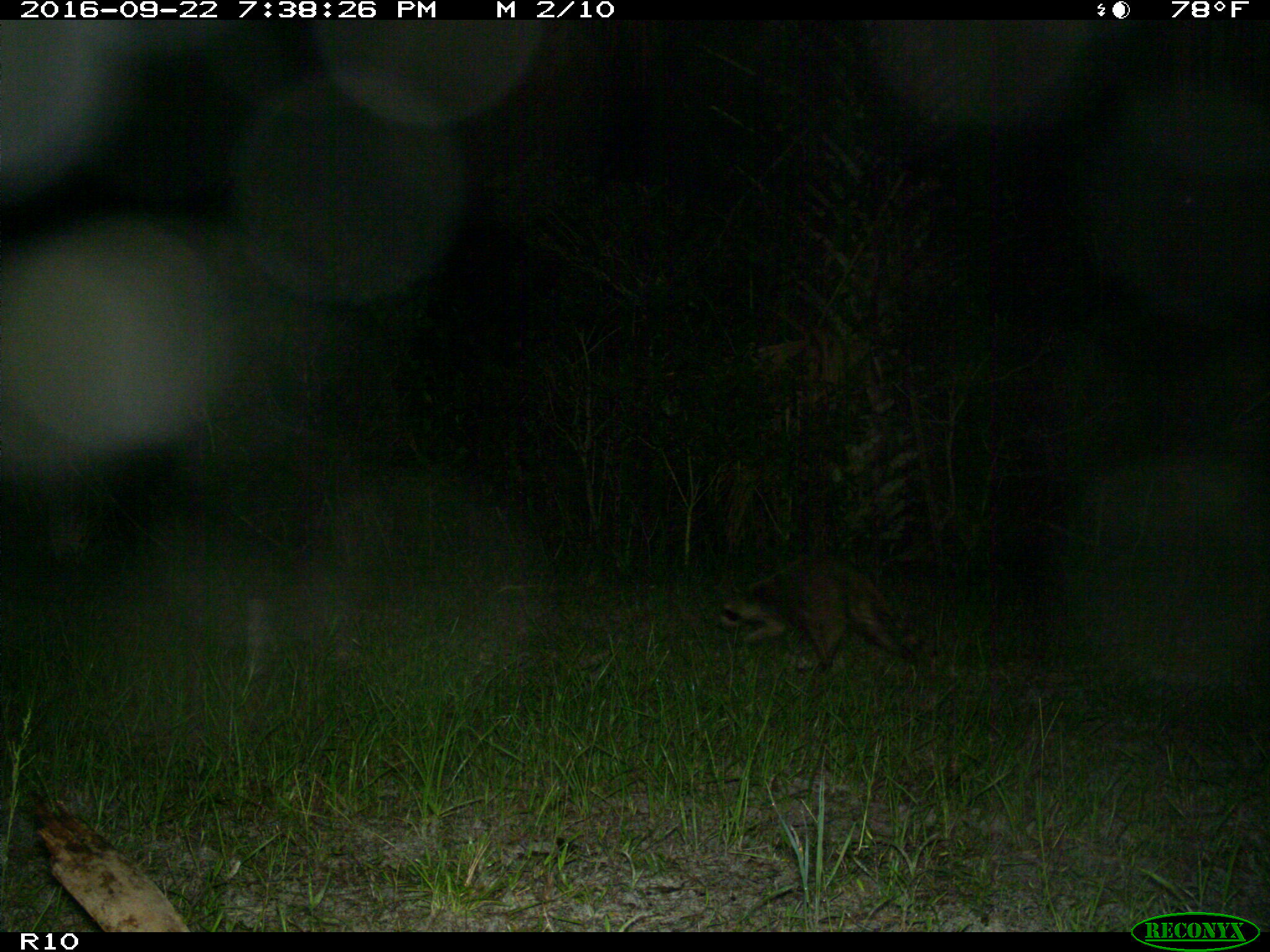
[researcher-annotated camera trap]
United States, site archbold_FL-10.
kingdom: Animalia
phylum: Chordata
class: Mammalia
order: Carnivora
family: Procyonidae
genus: Procyon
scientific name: Procyon lotor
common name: common raccoon